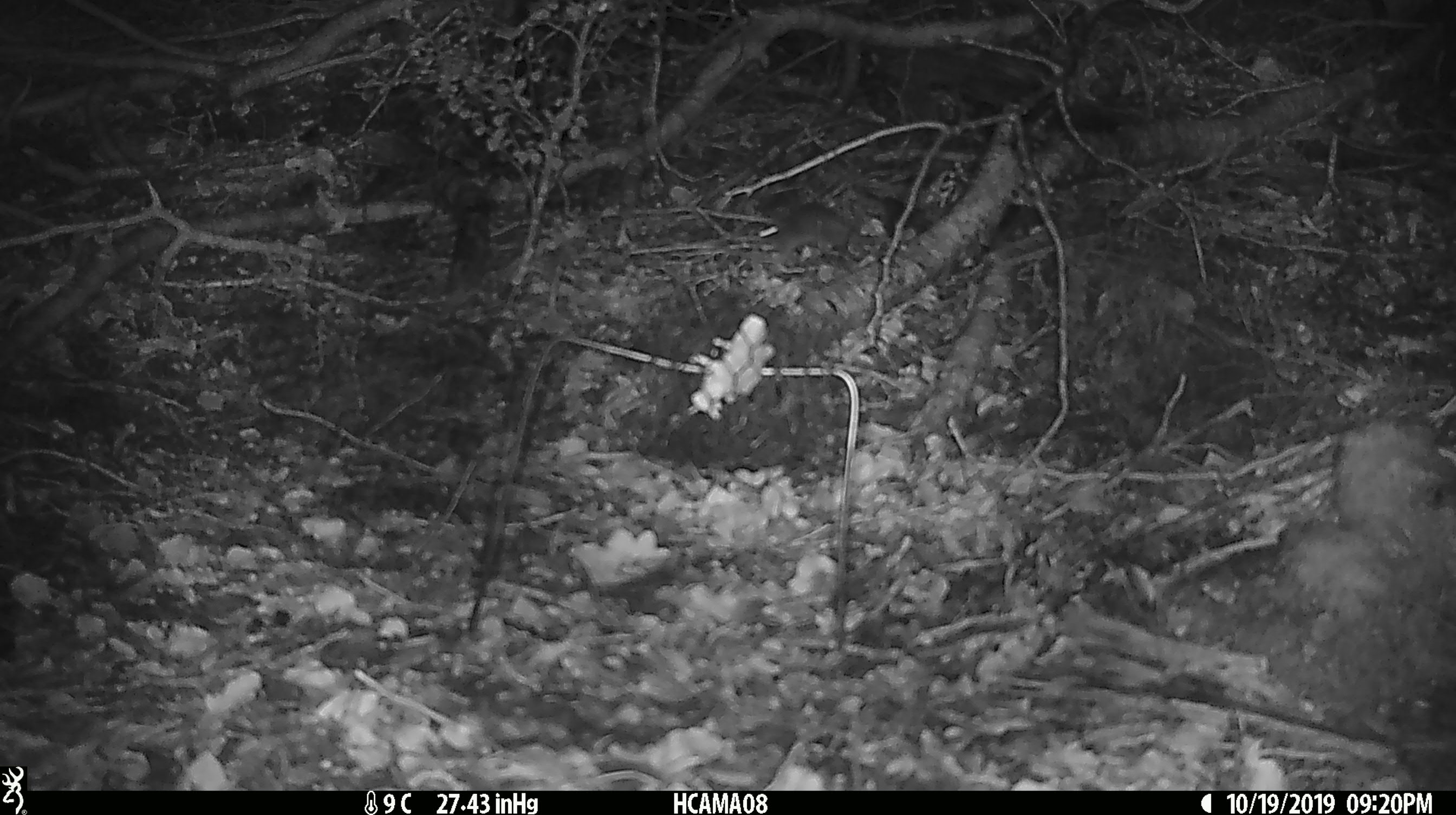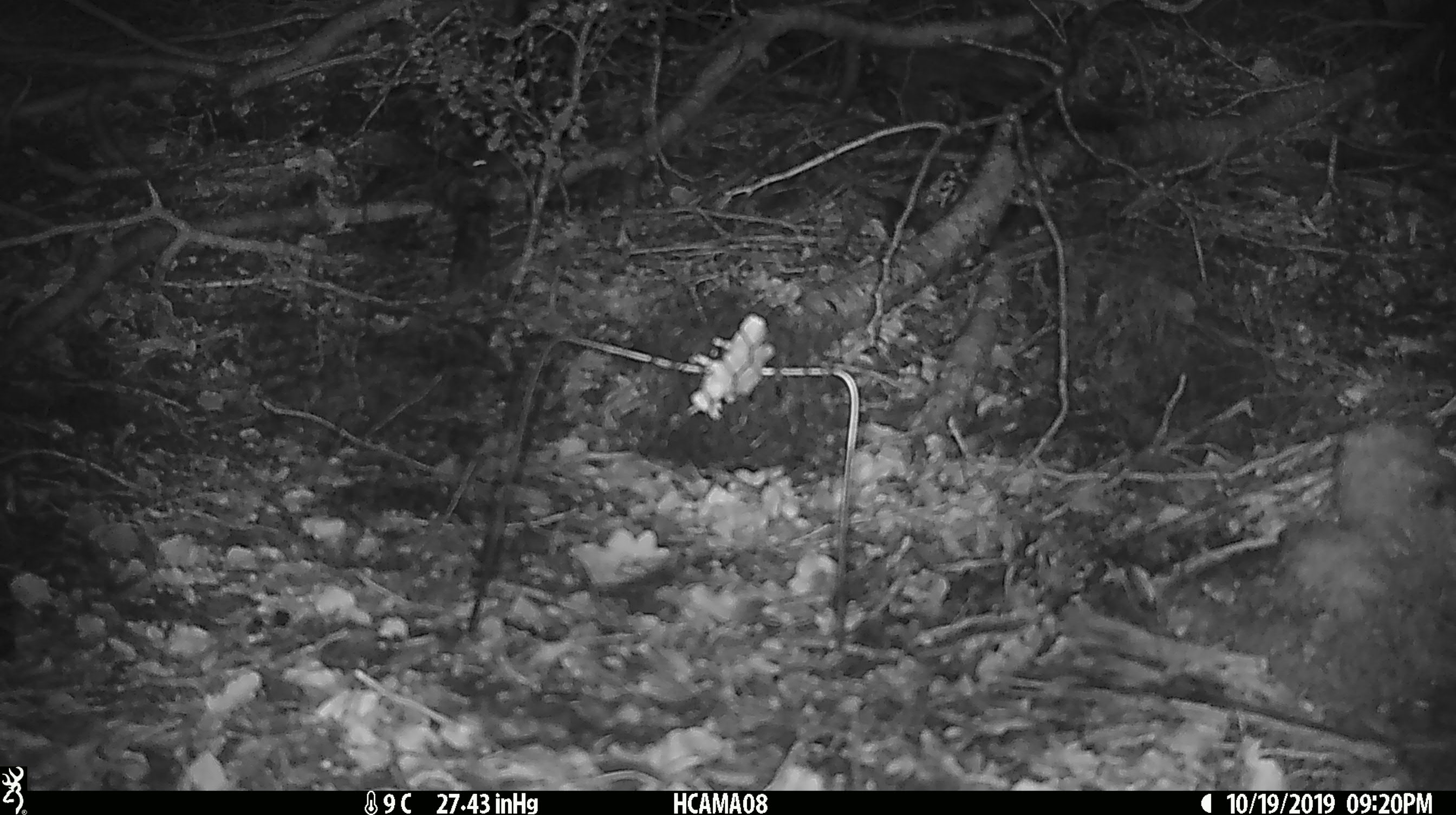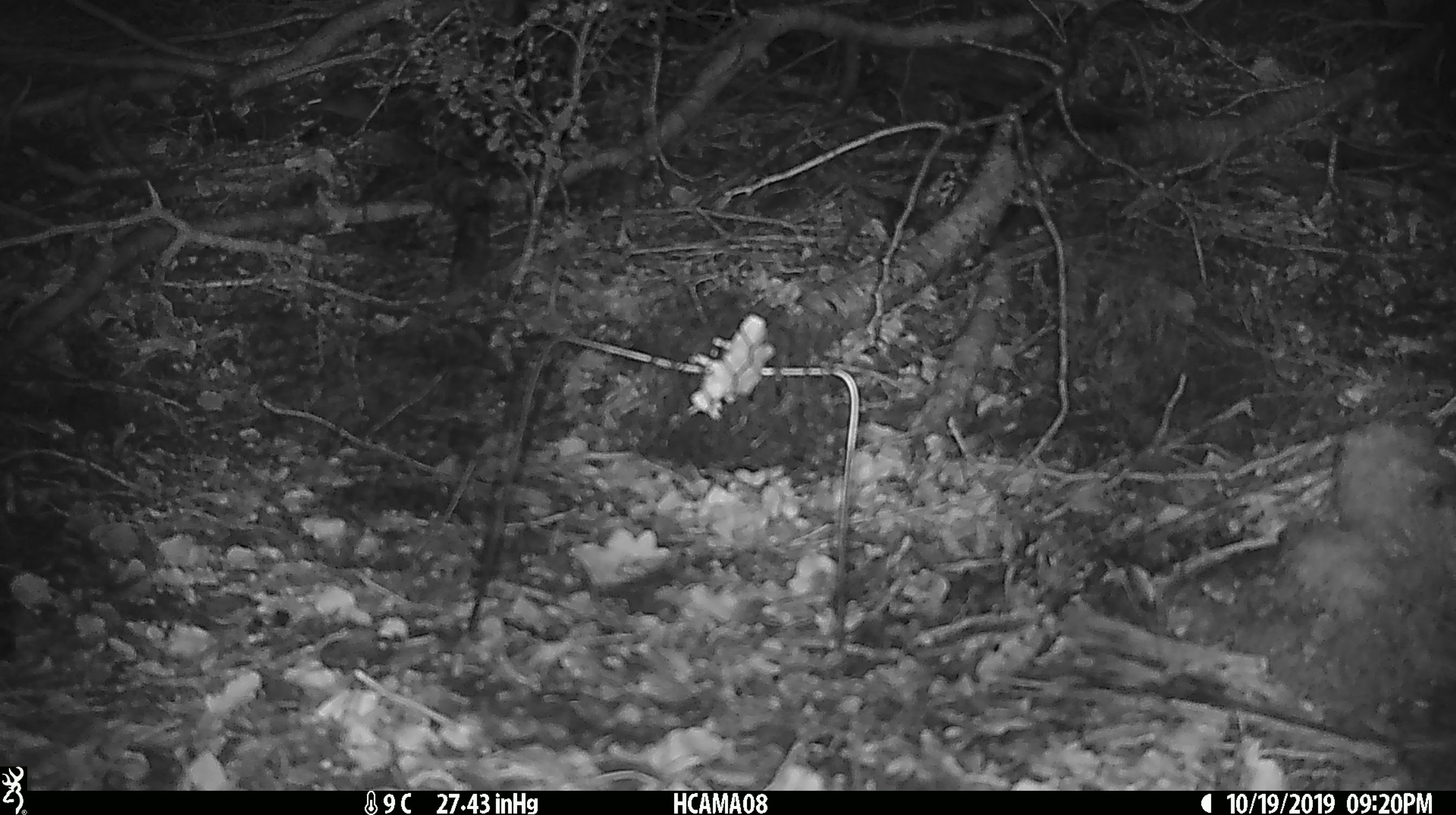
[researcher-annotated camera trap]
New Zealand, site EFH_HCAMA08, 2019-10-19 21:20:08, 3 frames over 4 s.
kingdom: Animalia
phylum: Chordata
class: Mammalia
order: Rodentia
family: Muridae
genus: Mus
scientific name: Mus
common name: mouse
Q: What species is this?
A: Mouse (Mus).